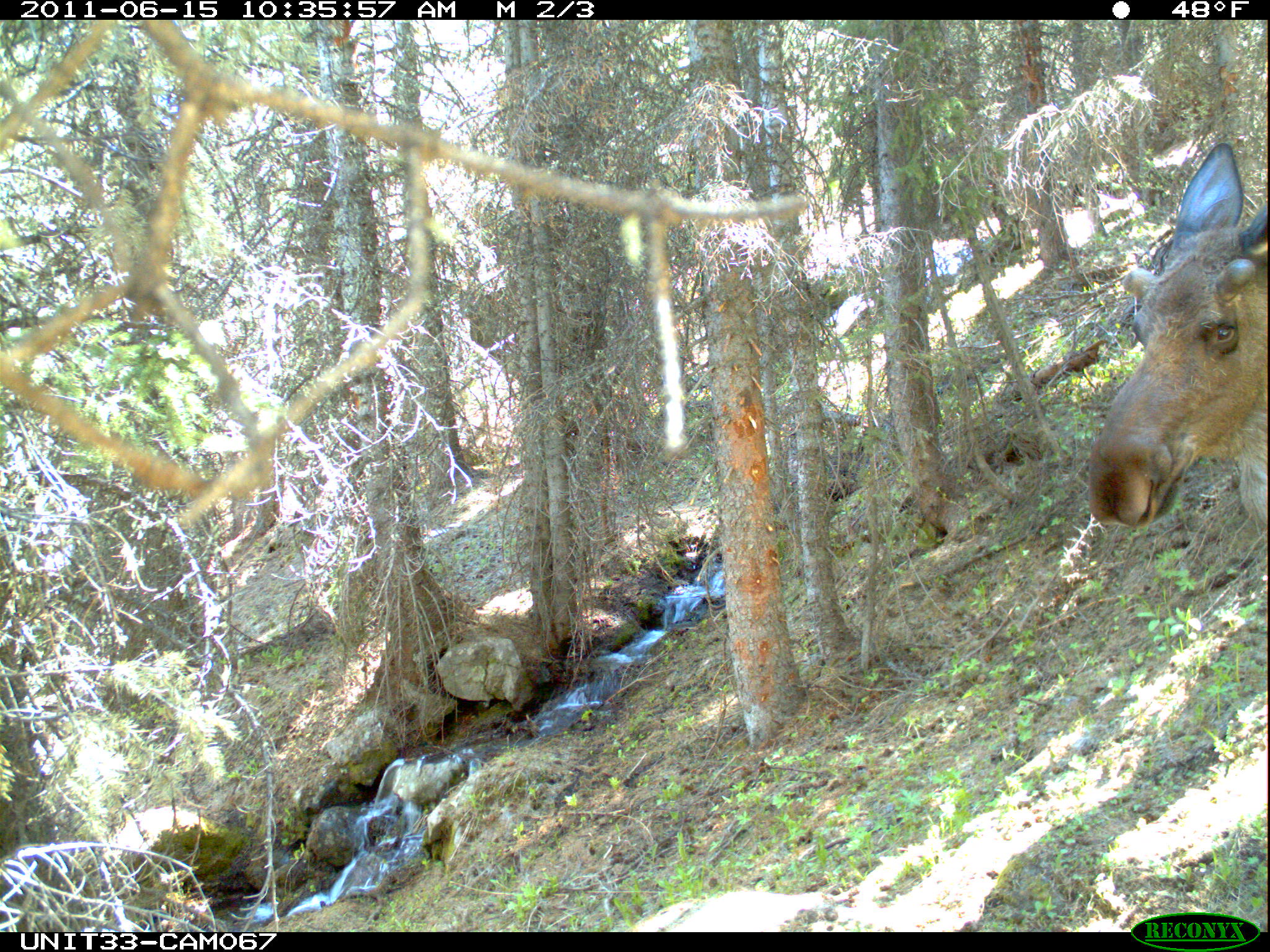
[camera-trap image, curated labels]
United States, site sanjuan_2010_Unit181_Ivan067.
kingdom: Animalia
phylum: Chordata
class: Mammalia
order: Artiodactyla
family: Cervidae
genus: Alces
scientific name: Alces alces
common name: moose